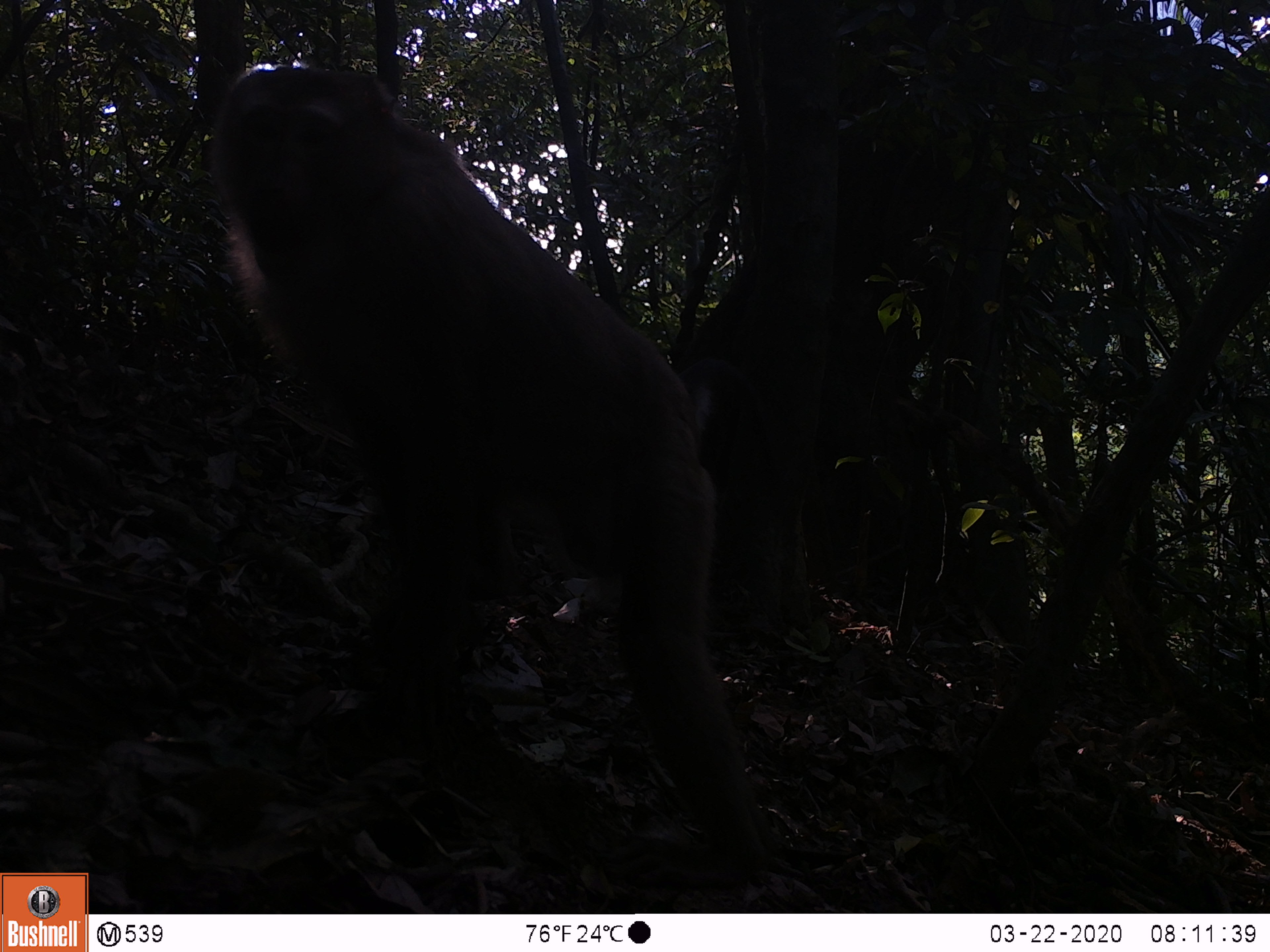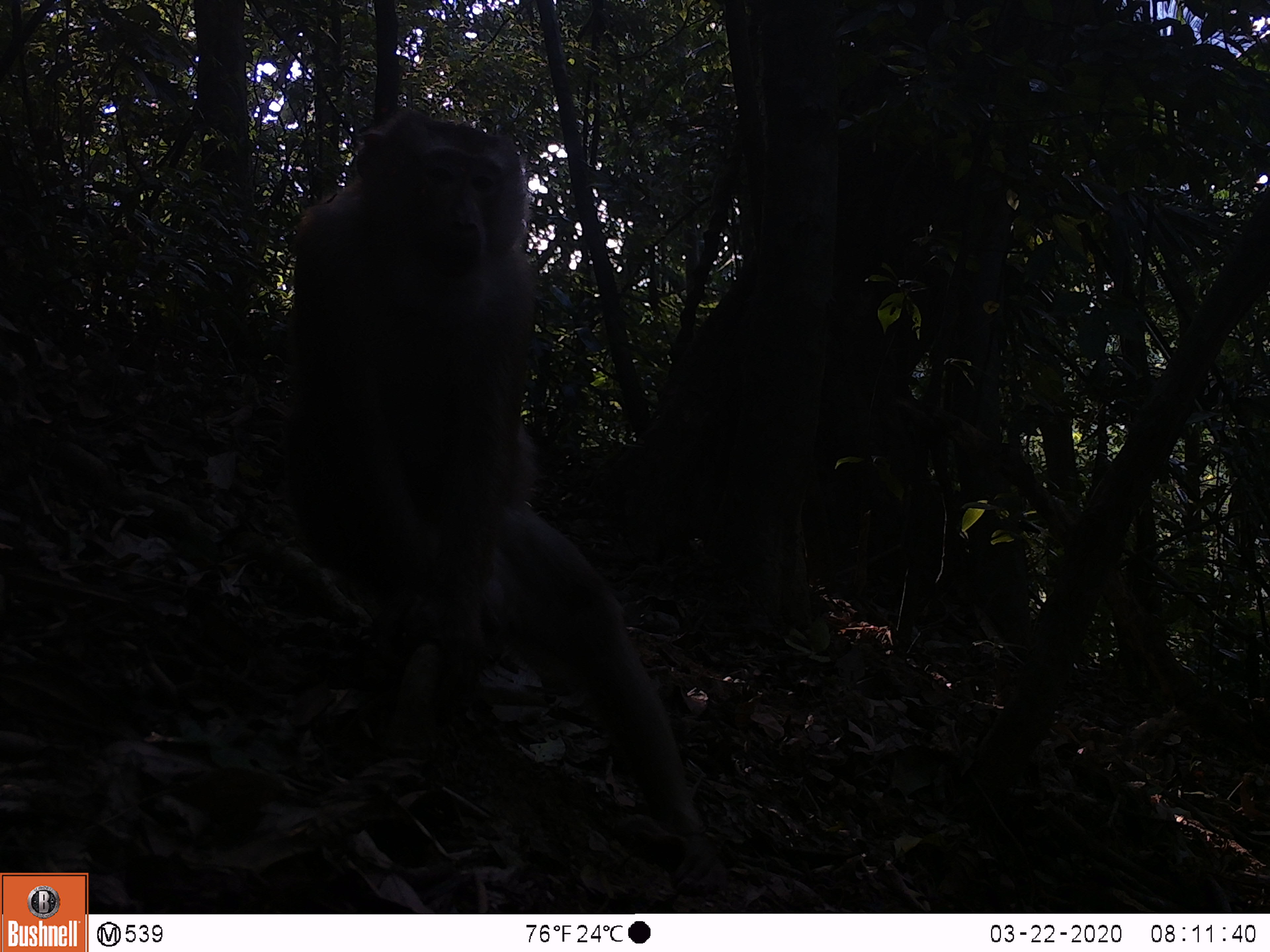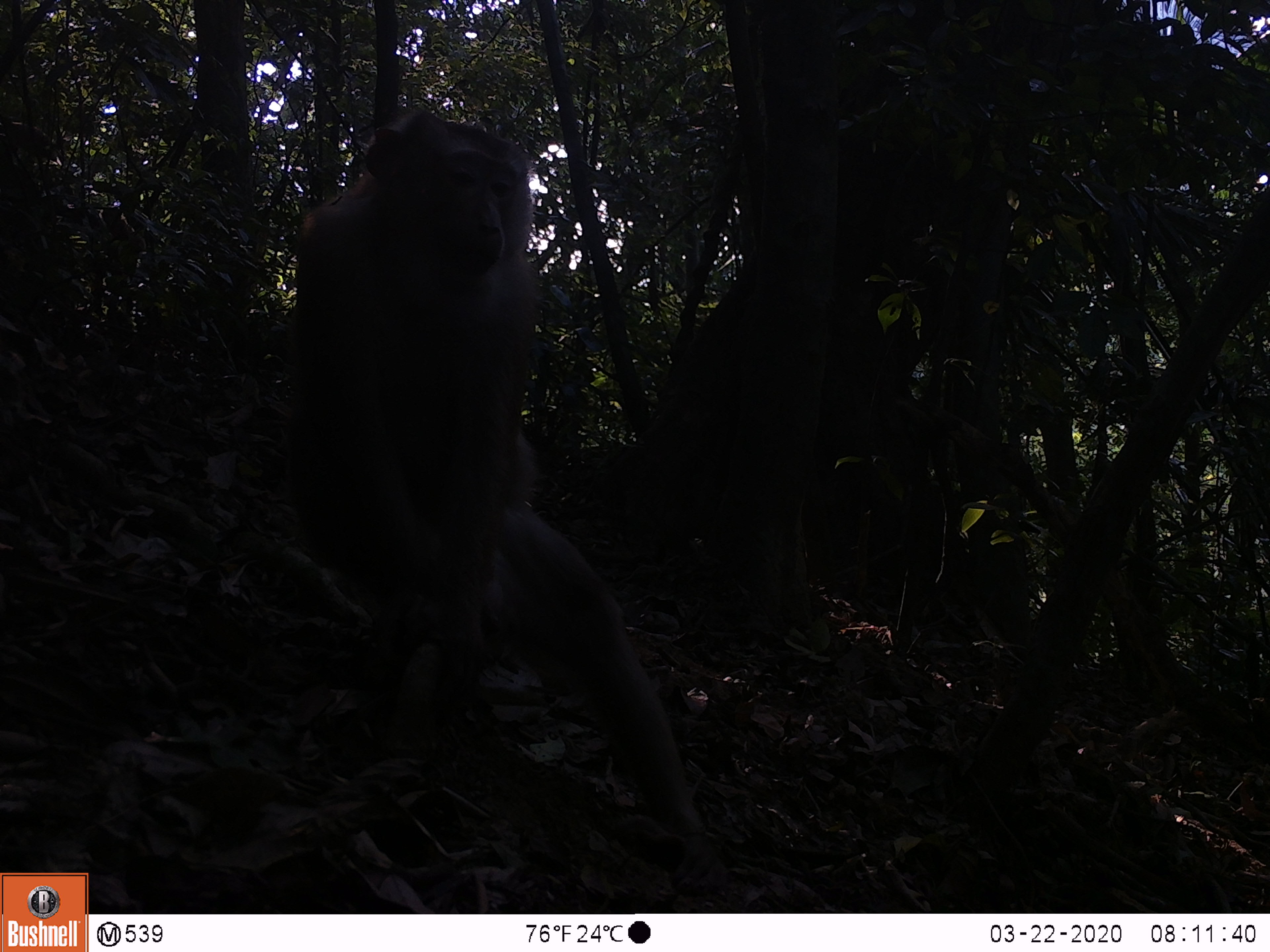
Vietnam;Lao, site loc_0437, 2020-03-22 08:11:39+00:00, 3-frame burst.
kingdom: Animalia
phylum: Chordata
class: Mammalia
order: Primates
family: Cercopithecidae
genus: Macaca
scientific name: Macaca nemestrina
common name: pig-tailed macaque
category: pig tailed macaque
Pig tailed macaque (pig-tailed macaque) (Macaca nemestrina). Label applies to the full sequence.